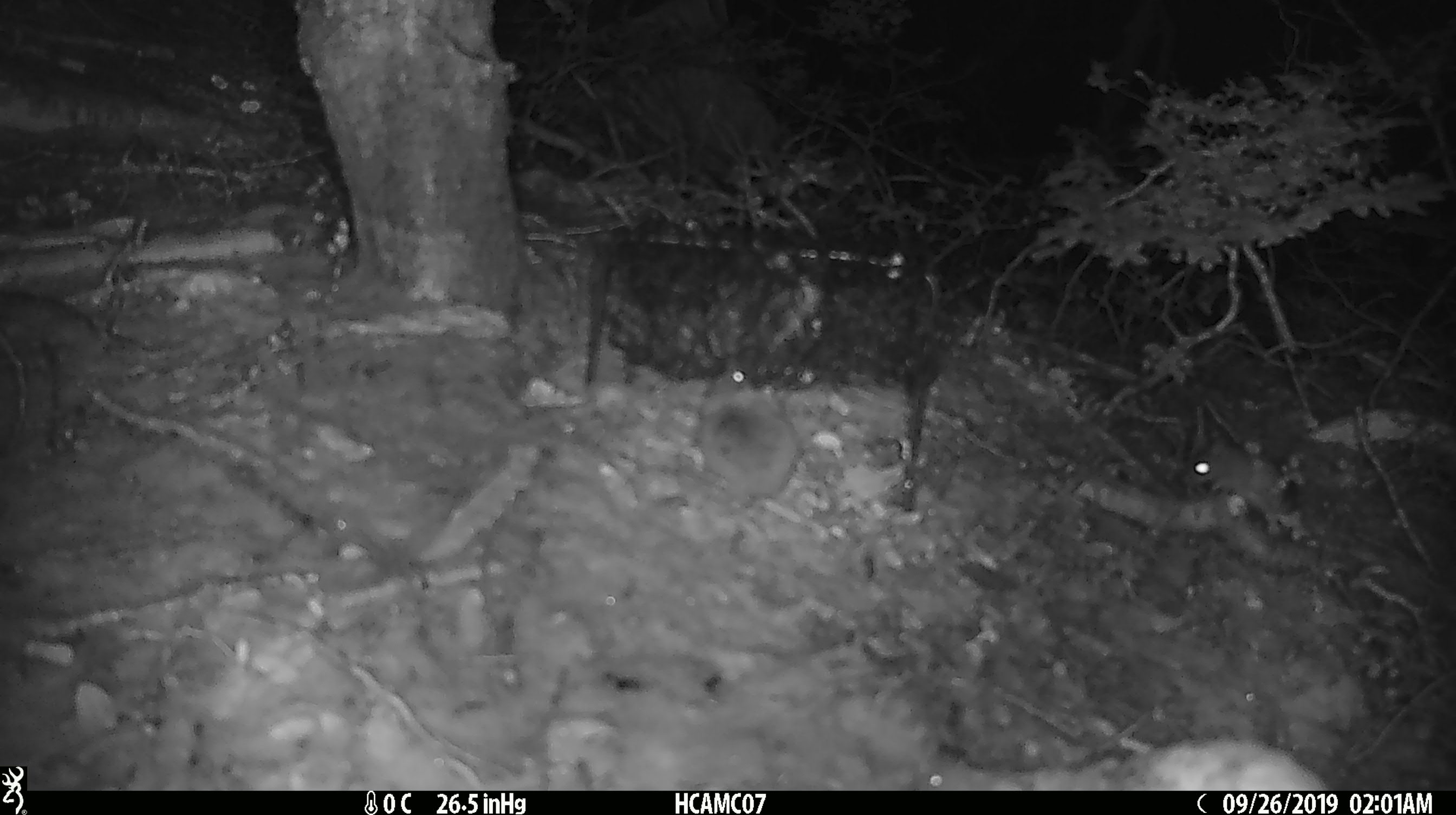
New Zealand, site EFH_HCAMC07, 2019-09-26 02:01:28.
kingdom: Animalia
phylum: Chordata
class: Mammalia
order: Rodentia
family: Muridae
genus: Mus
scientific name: Mus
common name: mouse